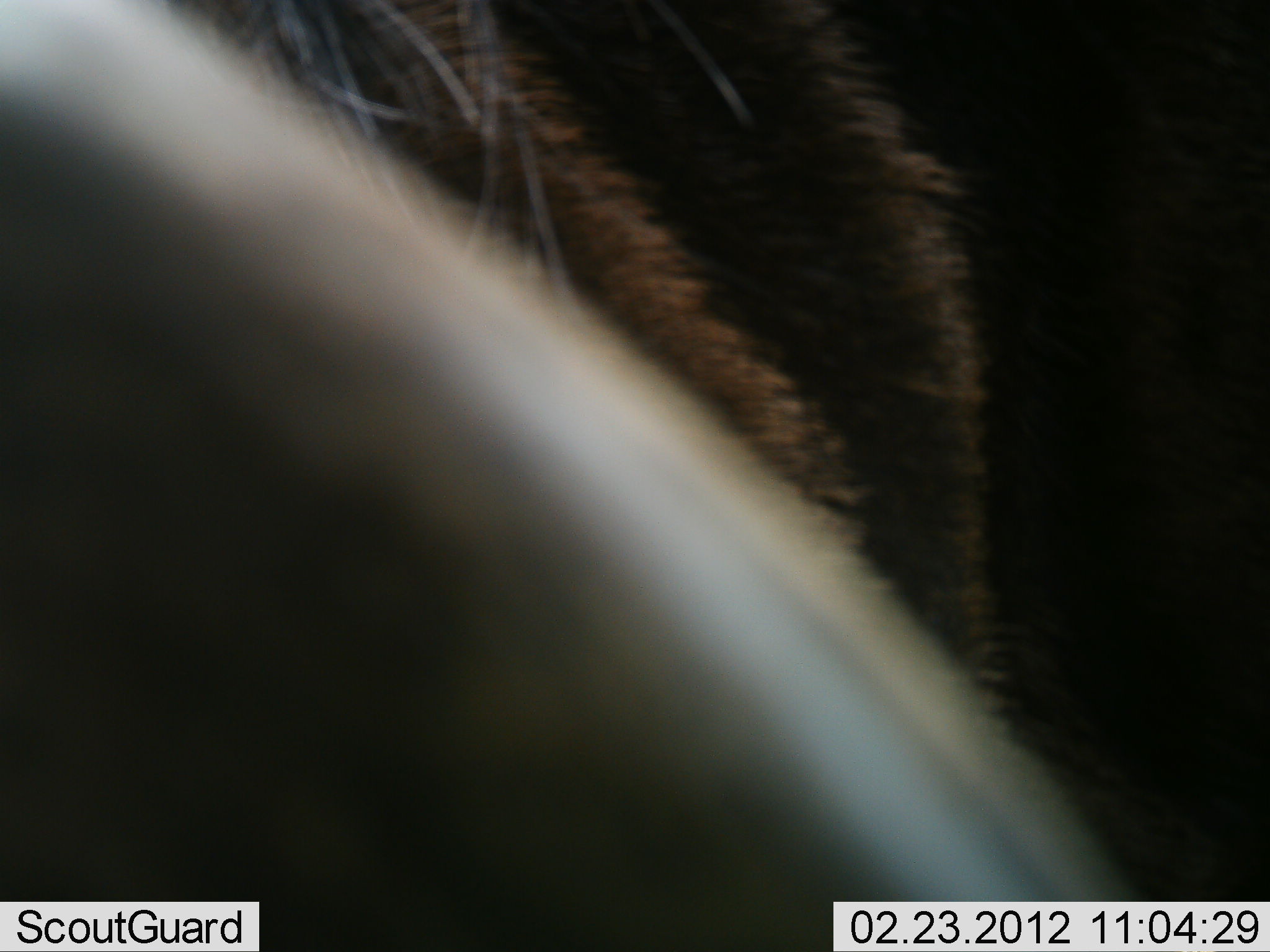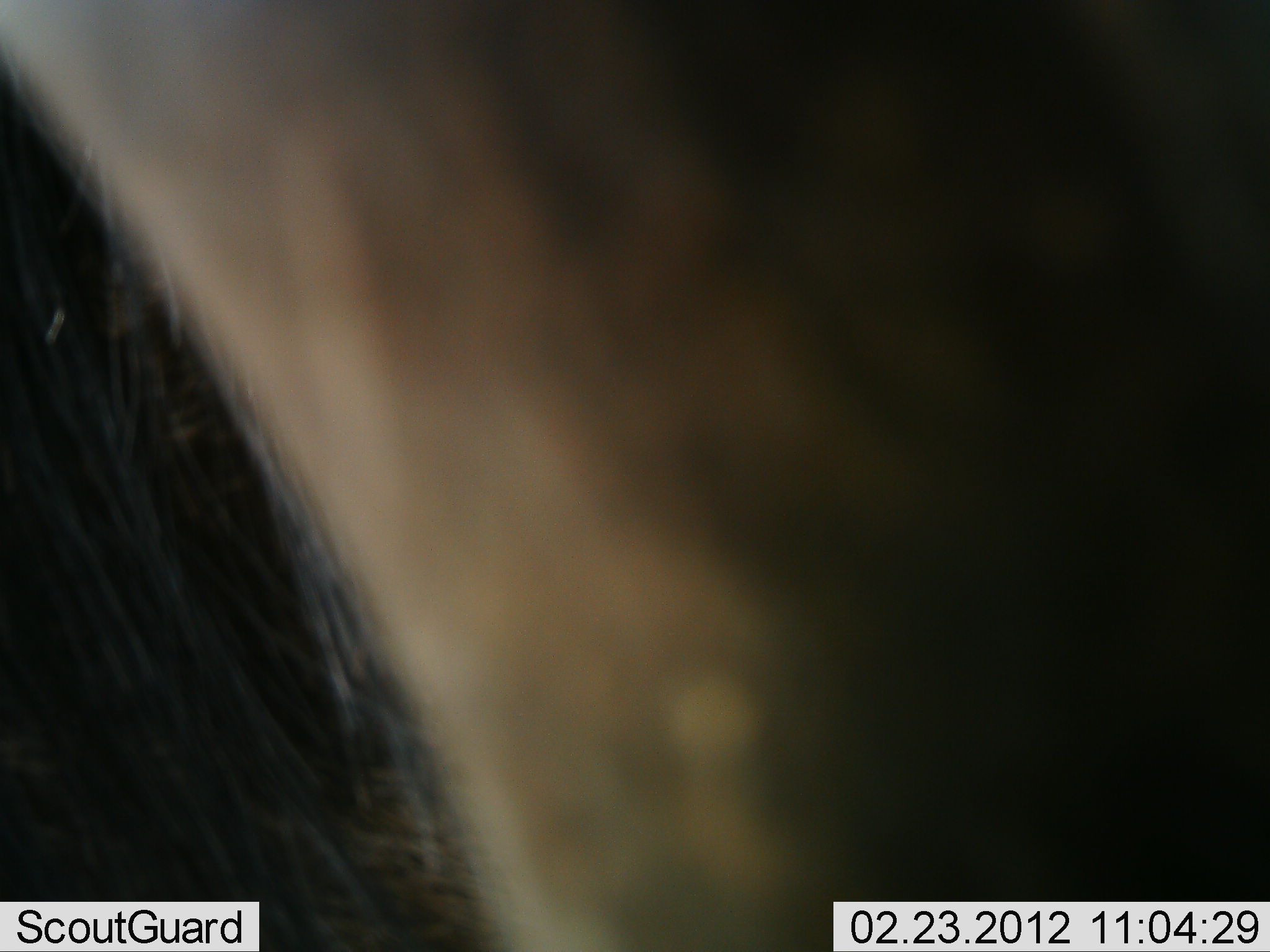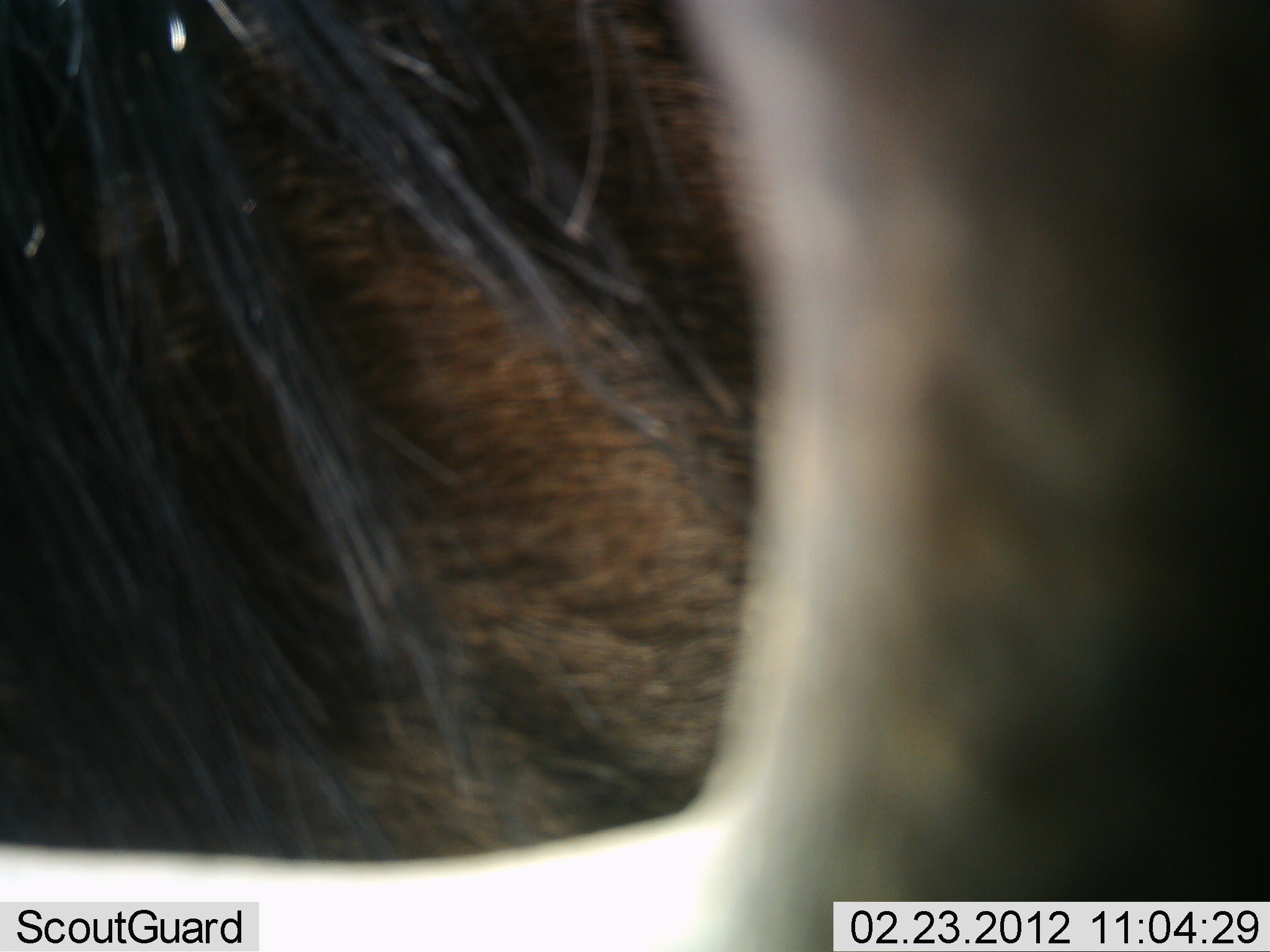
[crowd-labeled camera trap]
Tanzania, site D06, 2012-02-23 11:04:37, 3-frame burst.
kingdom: Animalia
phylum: Chordata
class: Mammalia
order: Artiodactyla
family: Bovidae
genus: Connochaetes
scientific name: Connochaetes taurinus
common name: blue wildebeest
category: wildebeest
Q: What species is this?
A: Wildebeest (blue wildebeest) (Connochaetes taurinus).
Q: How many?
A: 1.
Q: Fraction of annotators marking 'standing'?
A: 67%.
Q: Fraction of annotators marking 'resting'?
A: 7%.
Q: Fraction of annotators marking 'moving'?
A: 20%.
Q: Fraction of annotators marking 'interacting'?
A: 13%.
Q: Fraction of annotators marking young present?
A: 0%.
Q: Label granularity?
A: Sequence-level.